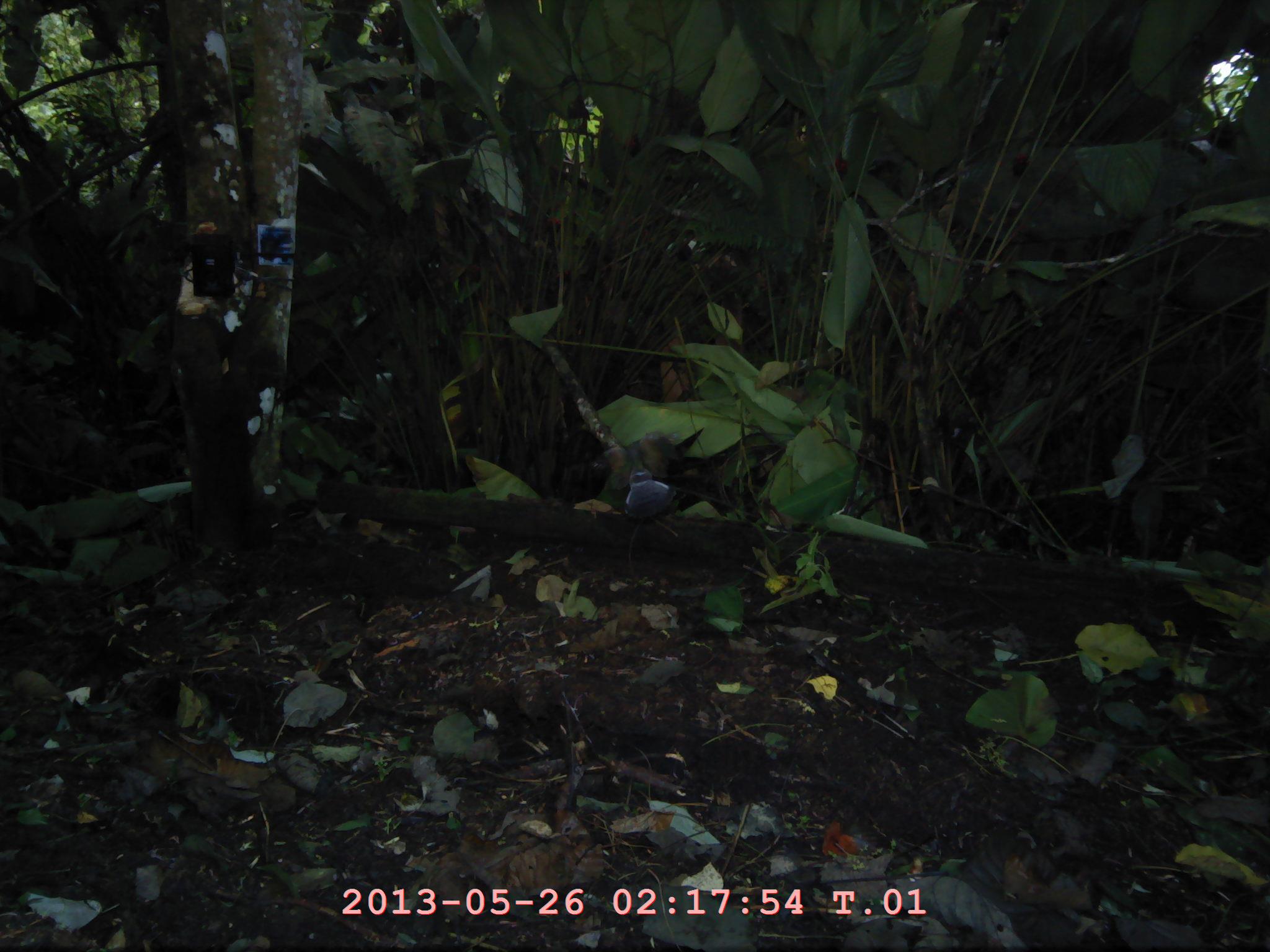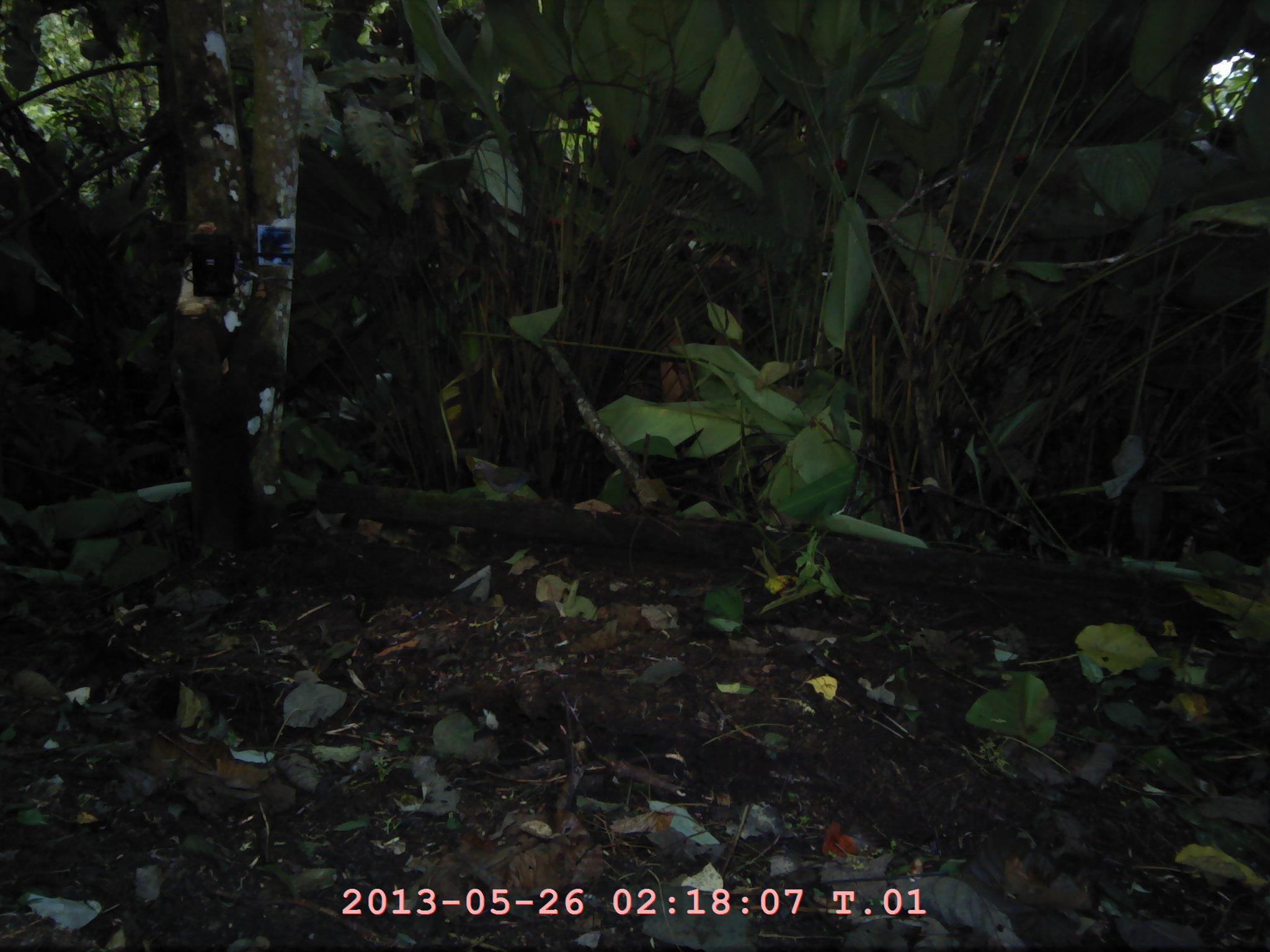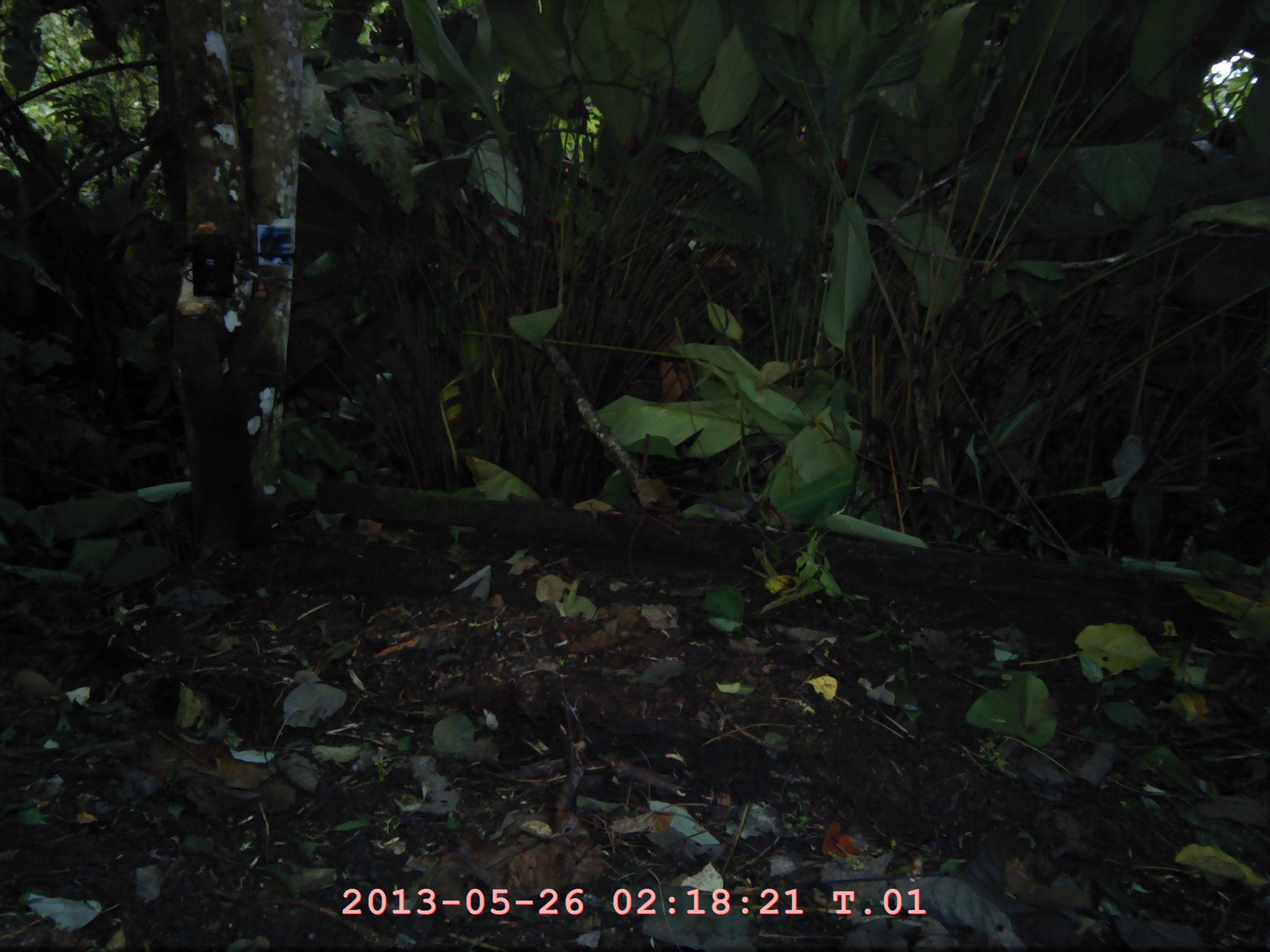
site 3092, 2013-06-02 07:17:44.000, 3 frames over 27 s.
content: unidentified animal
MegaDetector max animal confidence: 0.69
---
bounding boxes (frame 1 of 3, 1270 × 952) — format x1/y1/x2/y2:
unknown: 591/432/702/521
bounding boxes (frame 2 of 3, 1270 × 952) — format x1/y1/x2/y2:
unknown: 472/458/542/502